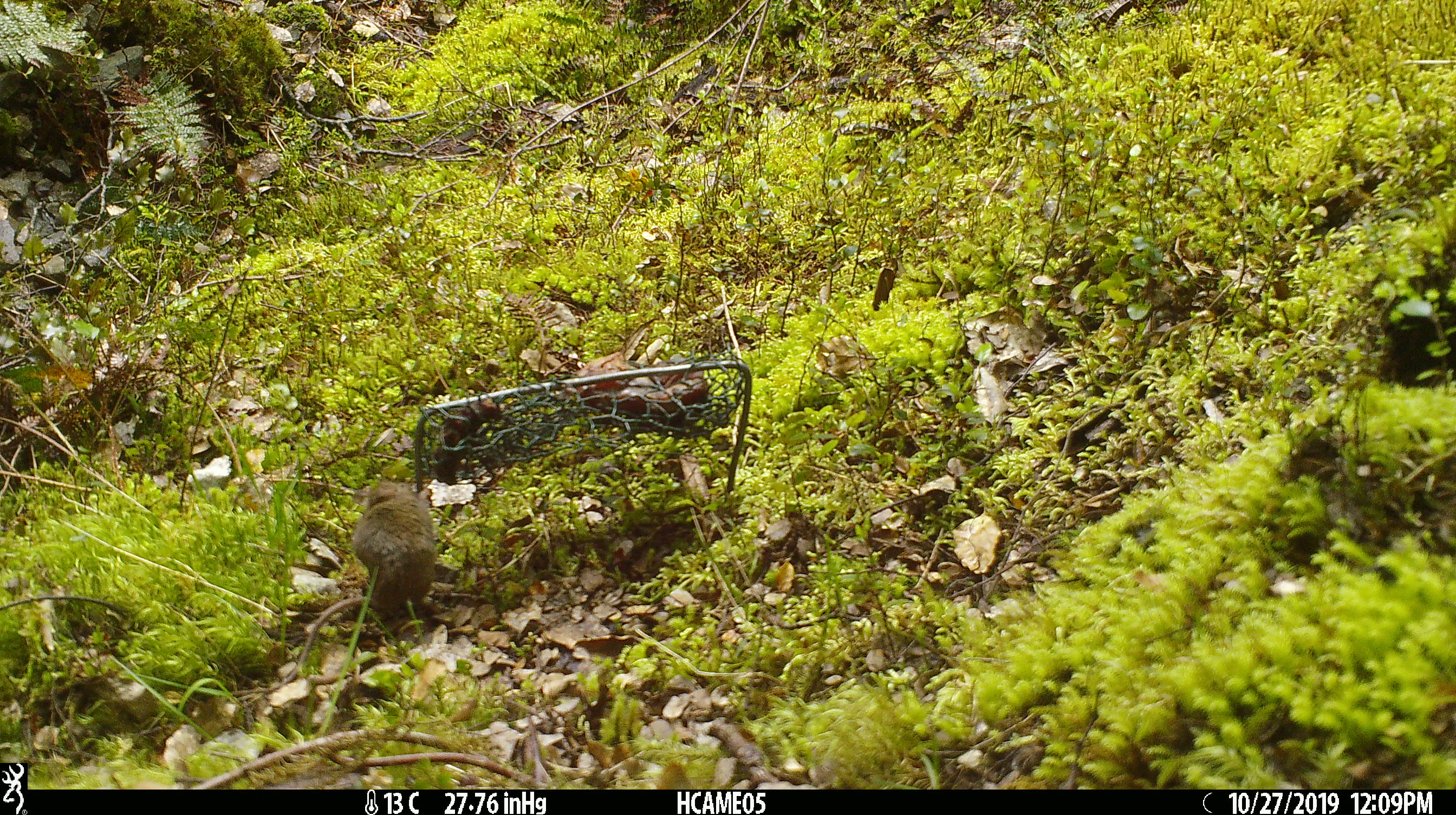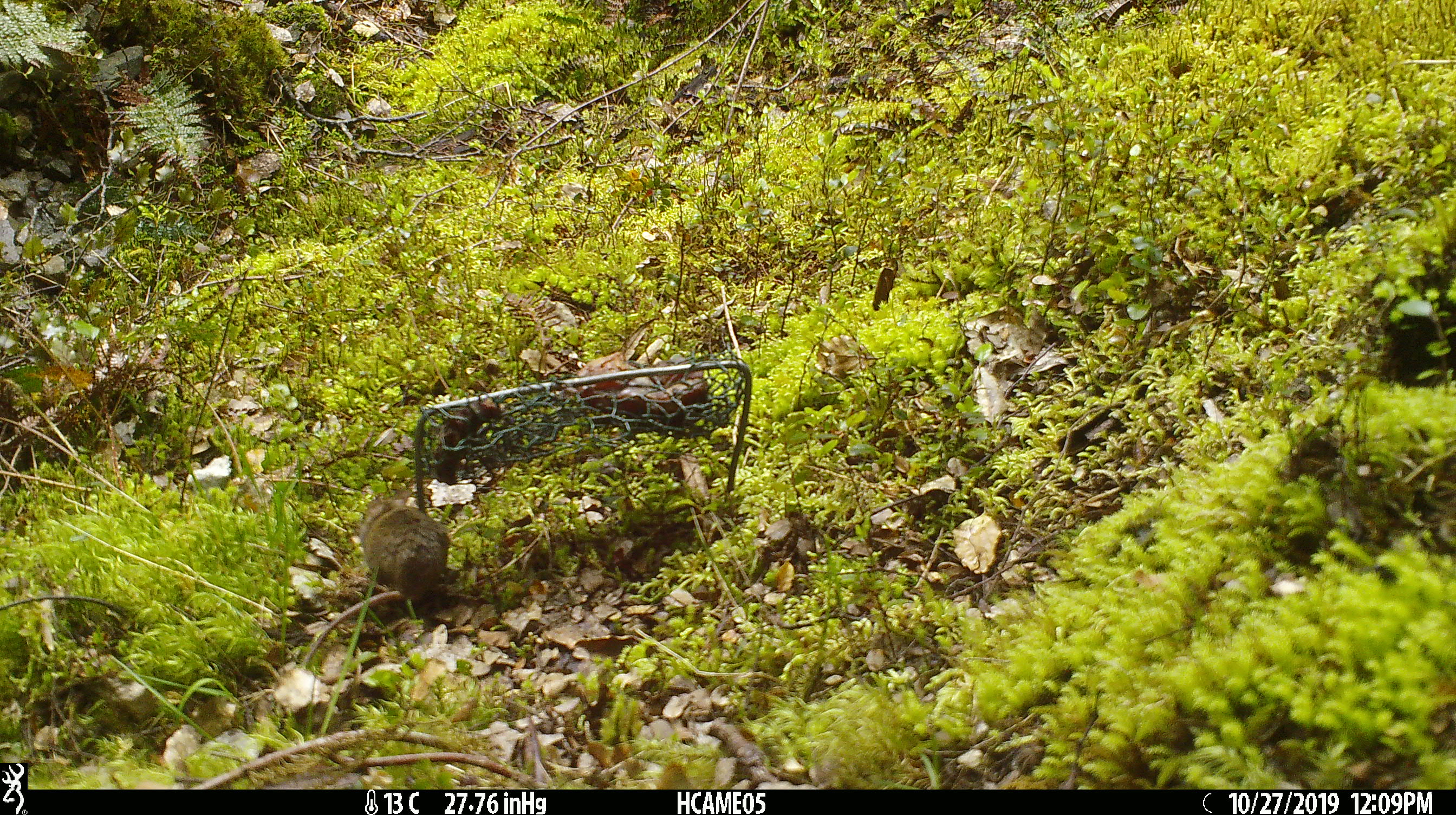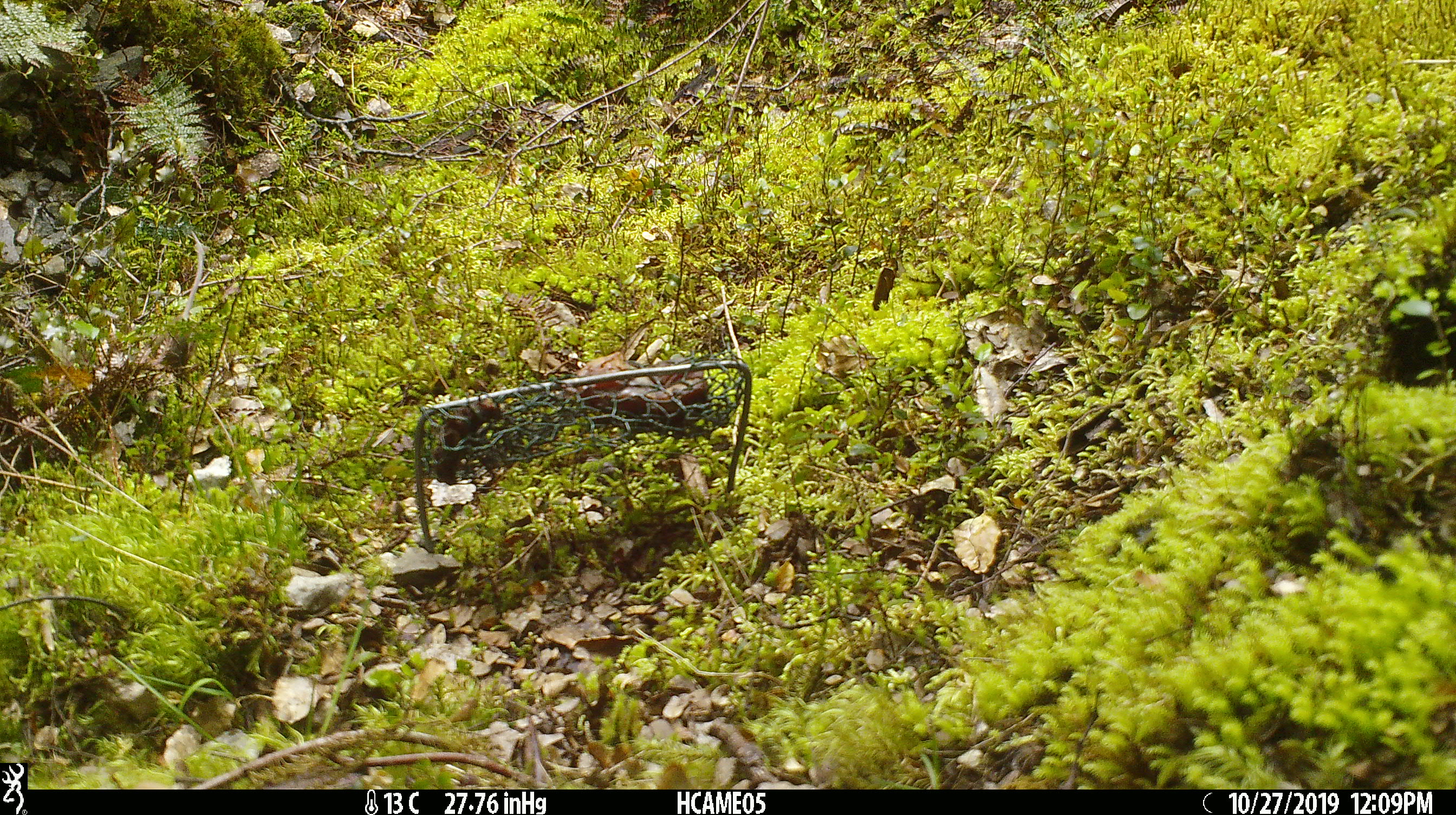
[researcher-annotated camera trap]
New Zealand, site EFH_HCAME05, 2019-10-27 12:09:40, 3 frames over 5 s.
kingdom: Animalia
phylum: Chordata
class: Mammalia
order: Rodentia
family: Muridae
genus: Mus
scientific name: Mus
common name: mouse